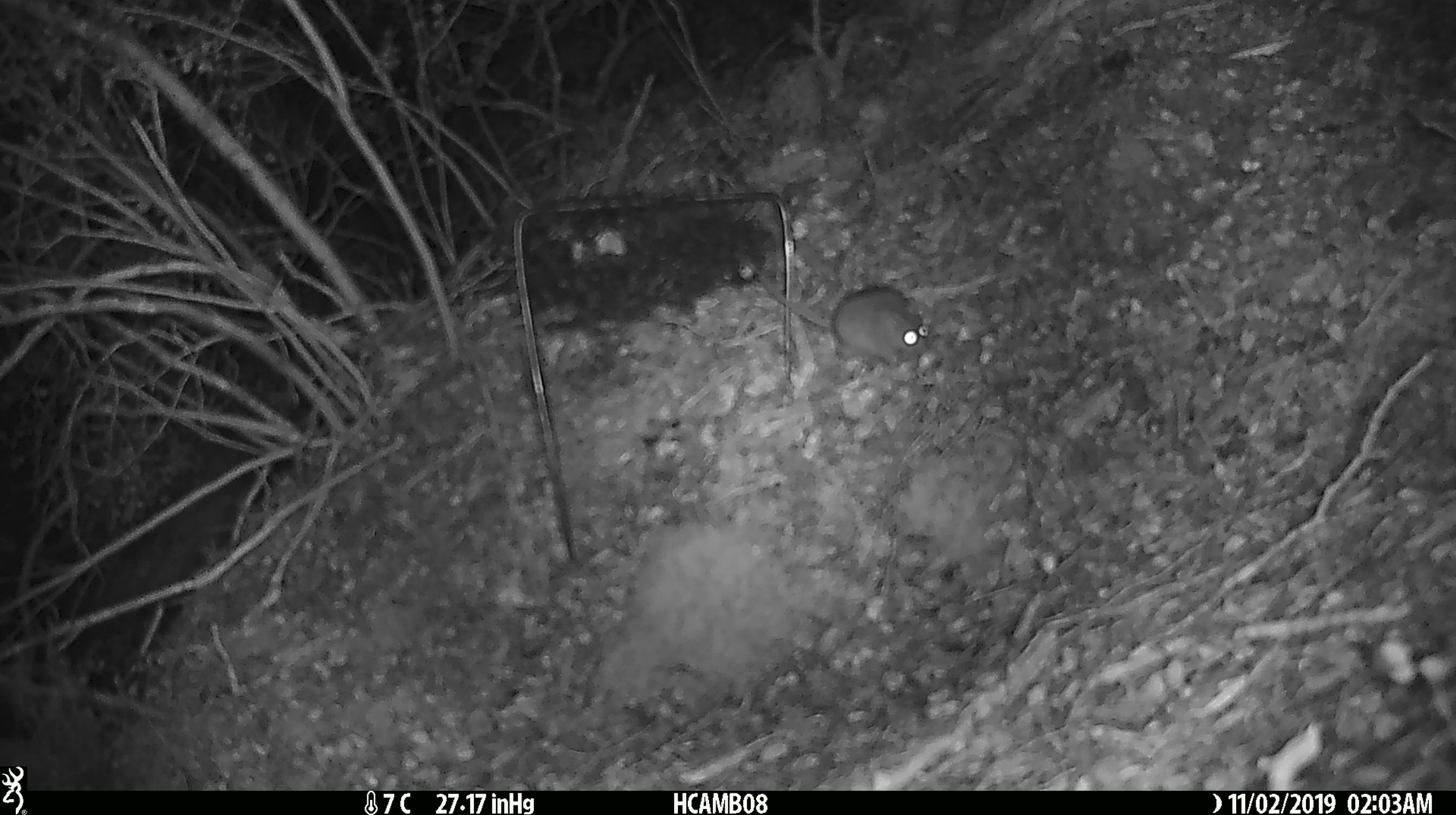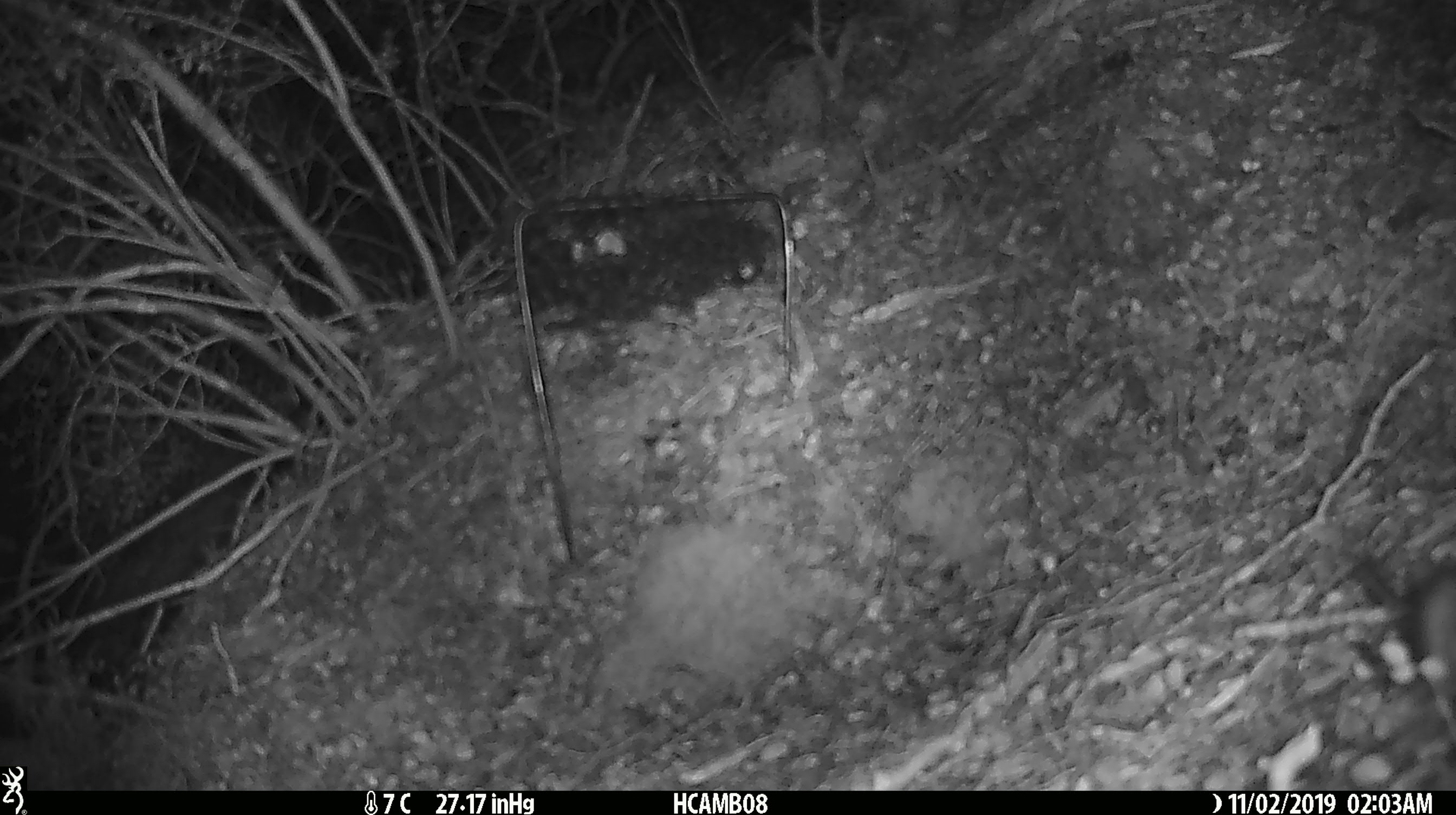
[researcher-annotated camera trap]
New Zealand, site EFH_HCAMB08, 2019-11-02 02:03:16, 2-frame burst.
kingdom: Animalia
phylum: Chordata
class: Mammalia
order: Rodentia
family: Muridae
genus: Mus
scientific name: Mus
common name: mouse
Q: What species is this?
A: Mouse (Mus).